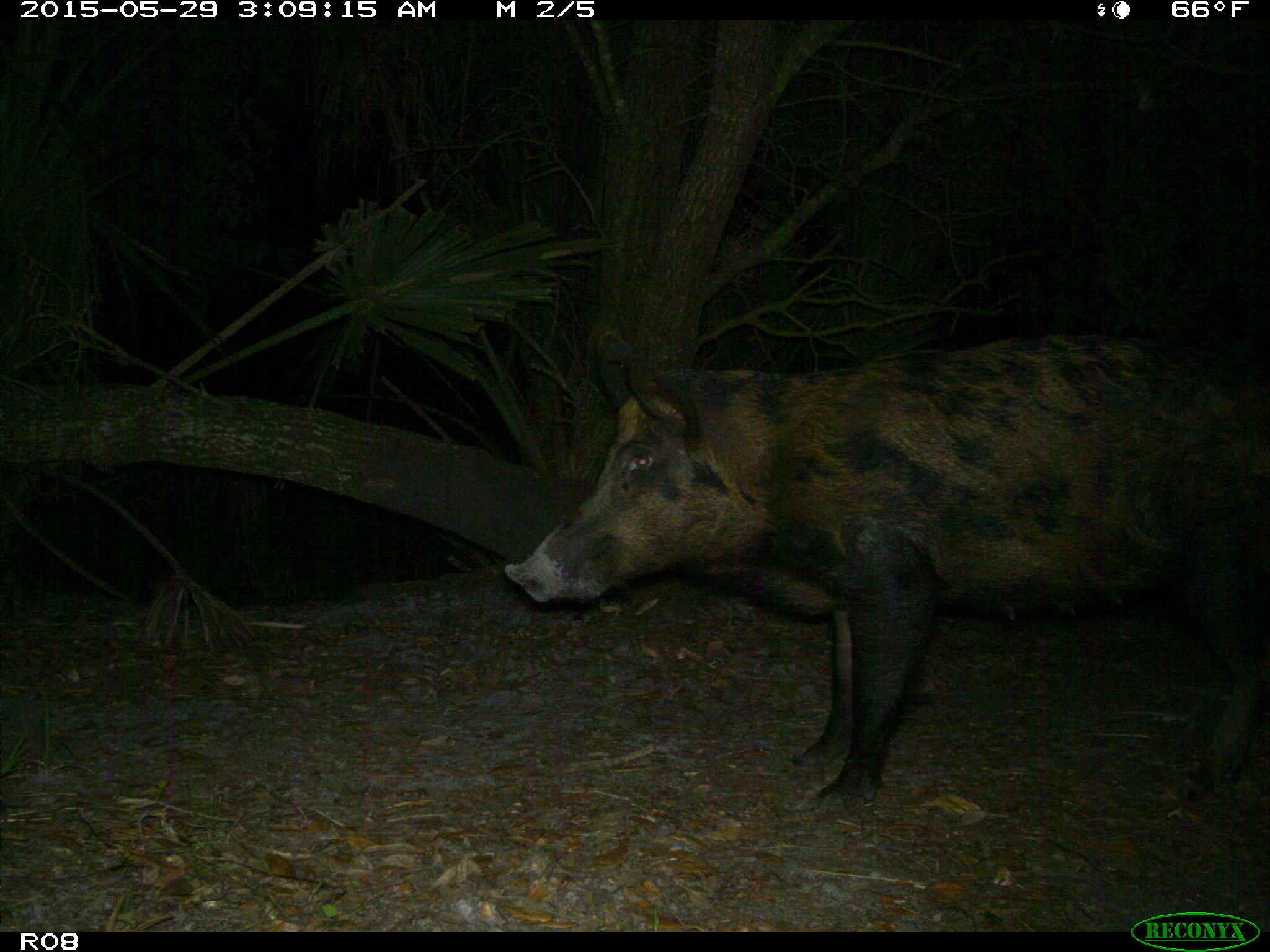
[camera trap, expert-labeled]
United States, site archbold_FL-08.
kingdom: Animalia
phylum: Chordata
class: Mammalia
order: Artiodactyla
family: Suidae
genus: Sus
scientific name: Sus scrofa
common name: wild boar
Sus scrofa (wild boar).